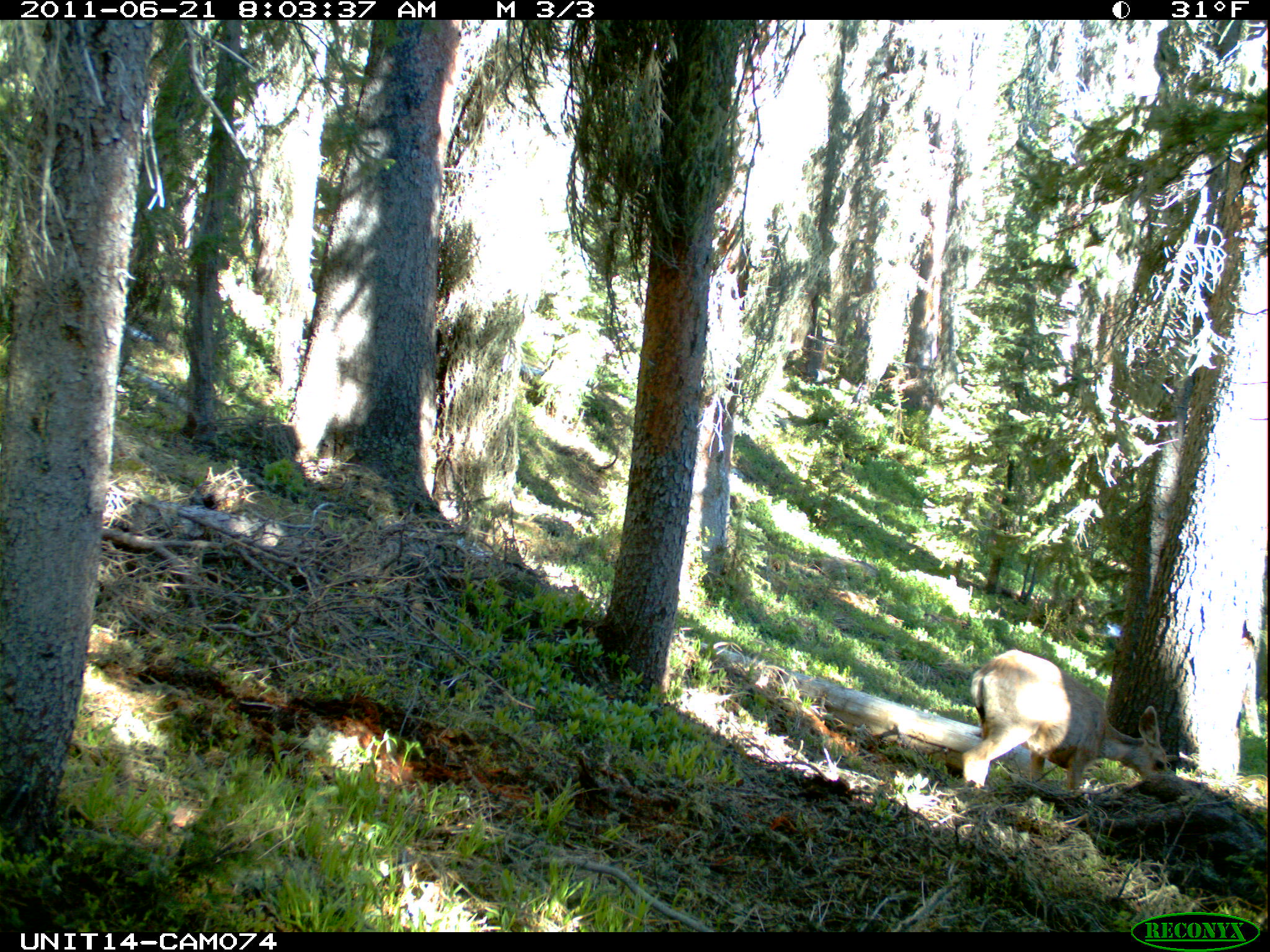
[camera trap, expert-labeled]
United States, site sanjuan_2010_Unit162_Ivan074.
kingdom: Animalia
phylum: Chordata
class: Mammalia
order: Artiodactyla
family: Cervidae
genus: Odocoileus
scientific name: Odocoileus hemionus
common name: mule deer